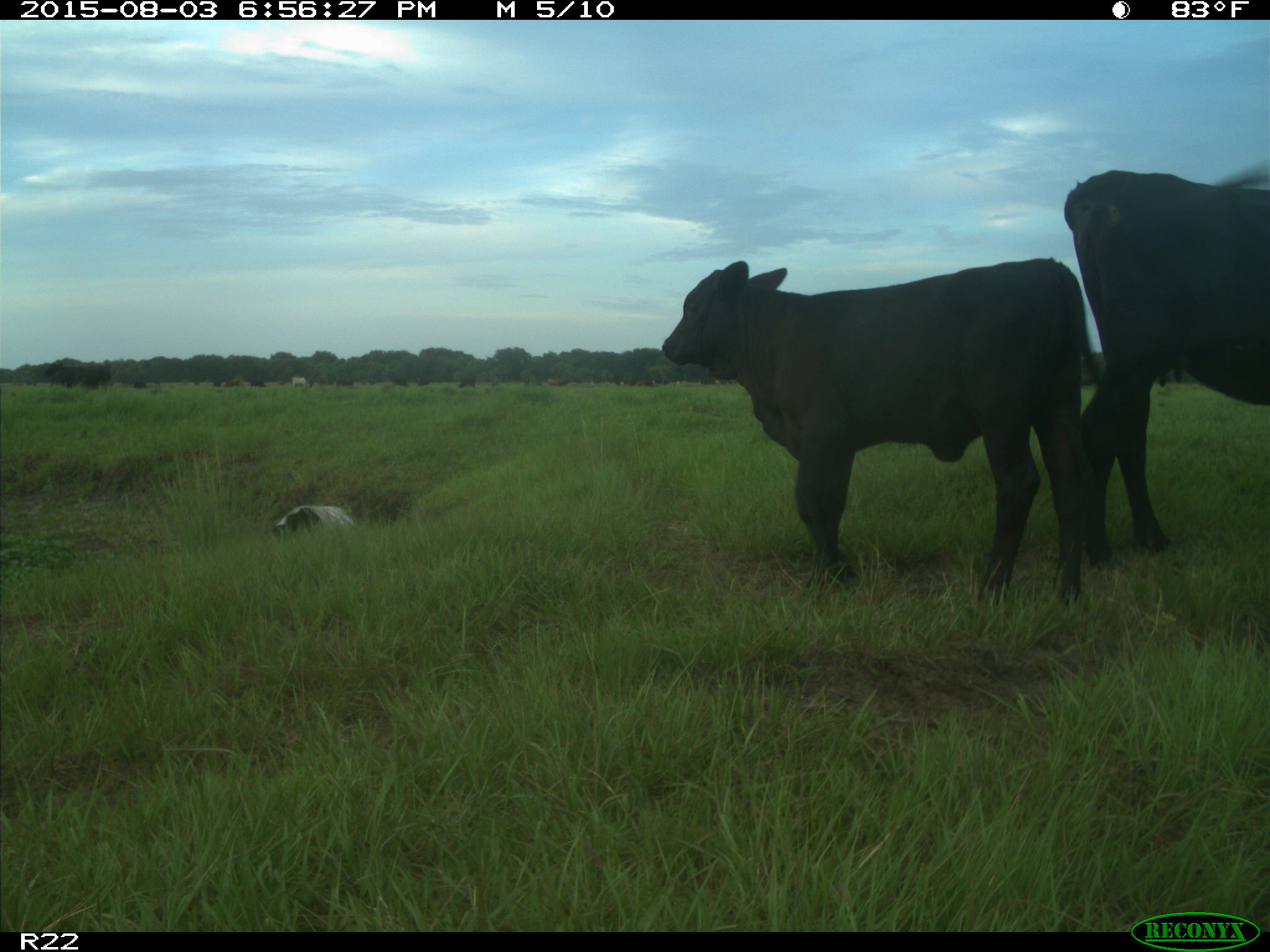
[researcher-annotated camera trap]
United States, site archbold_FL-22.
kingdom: Animalia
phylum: Chordata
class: Mammalia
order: Artiodactyla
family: Bovidae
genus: Bos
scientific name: Bos taurus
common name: domestic cow